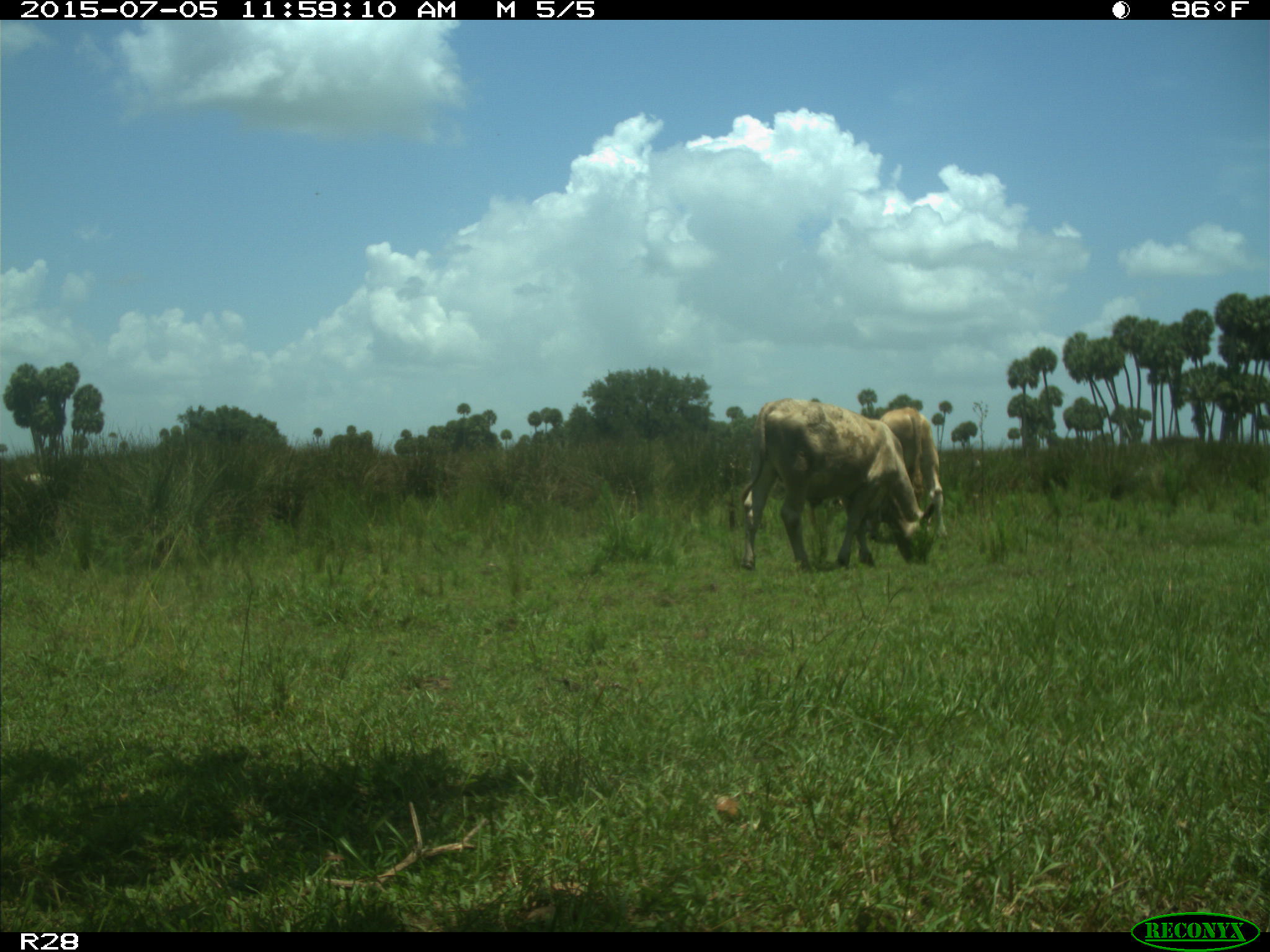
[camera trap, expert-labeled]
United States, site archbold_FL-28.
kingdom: Animalia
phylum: Chordata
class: Mammalia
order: Artiodactyla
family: Bovidae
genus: Bos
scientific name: Bos taurus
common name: domestic cow